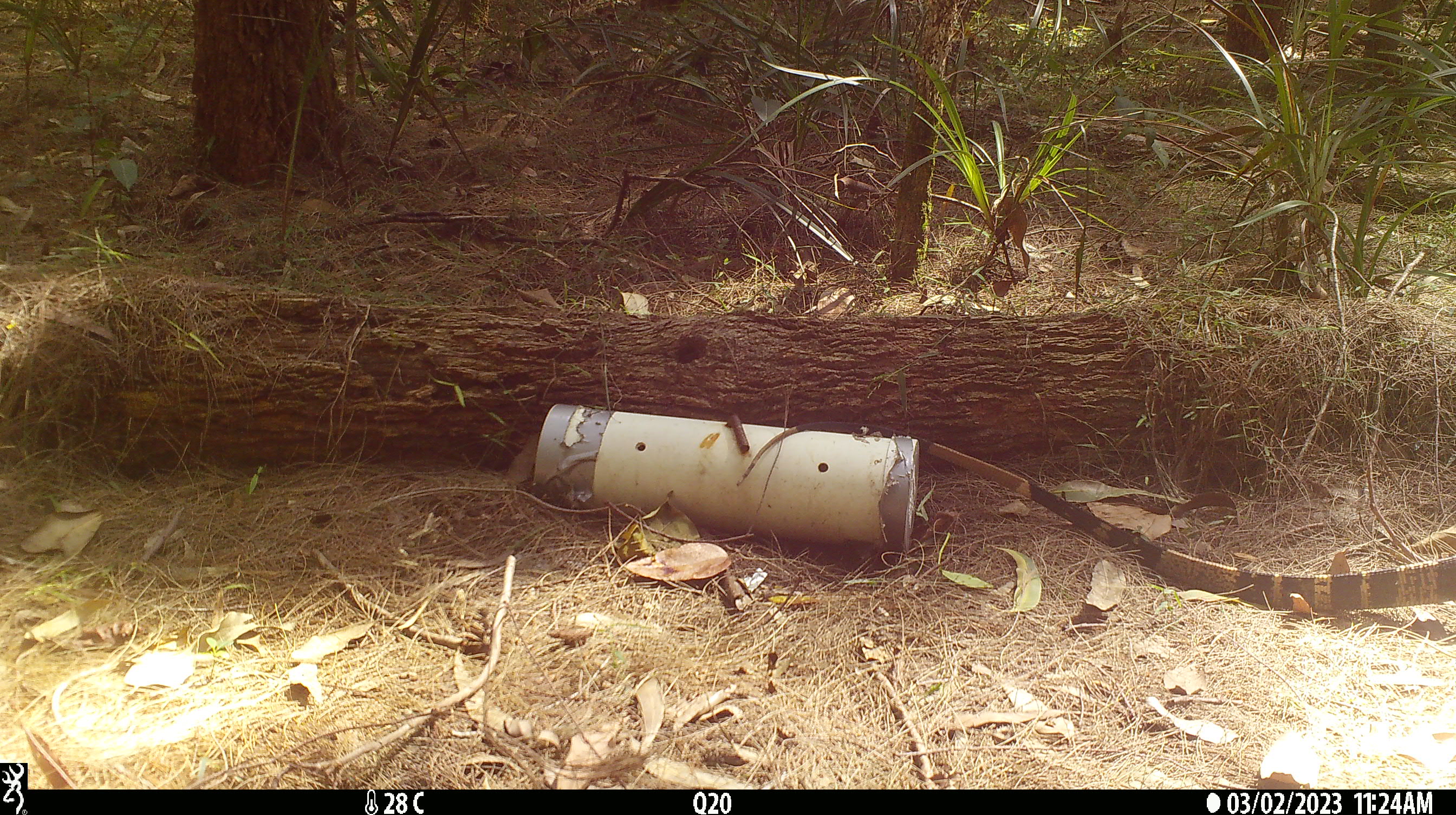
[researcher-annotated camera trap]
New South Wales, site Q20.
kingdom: Animalia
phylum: Chordata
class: Reptilia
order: Squamata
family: Varanidae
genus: Varanus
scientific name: Varanus varius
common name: lace monitor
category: goanna